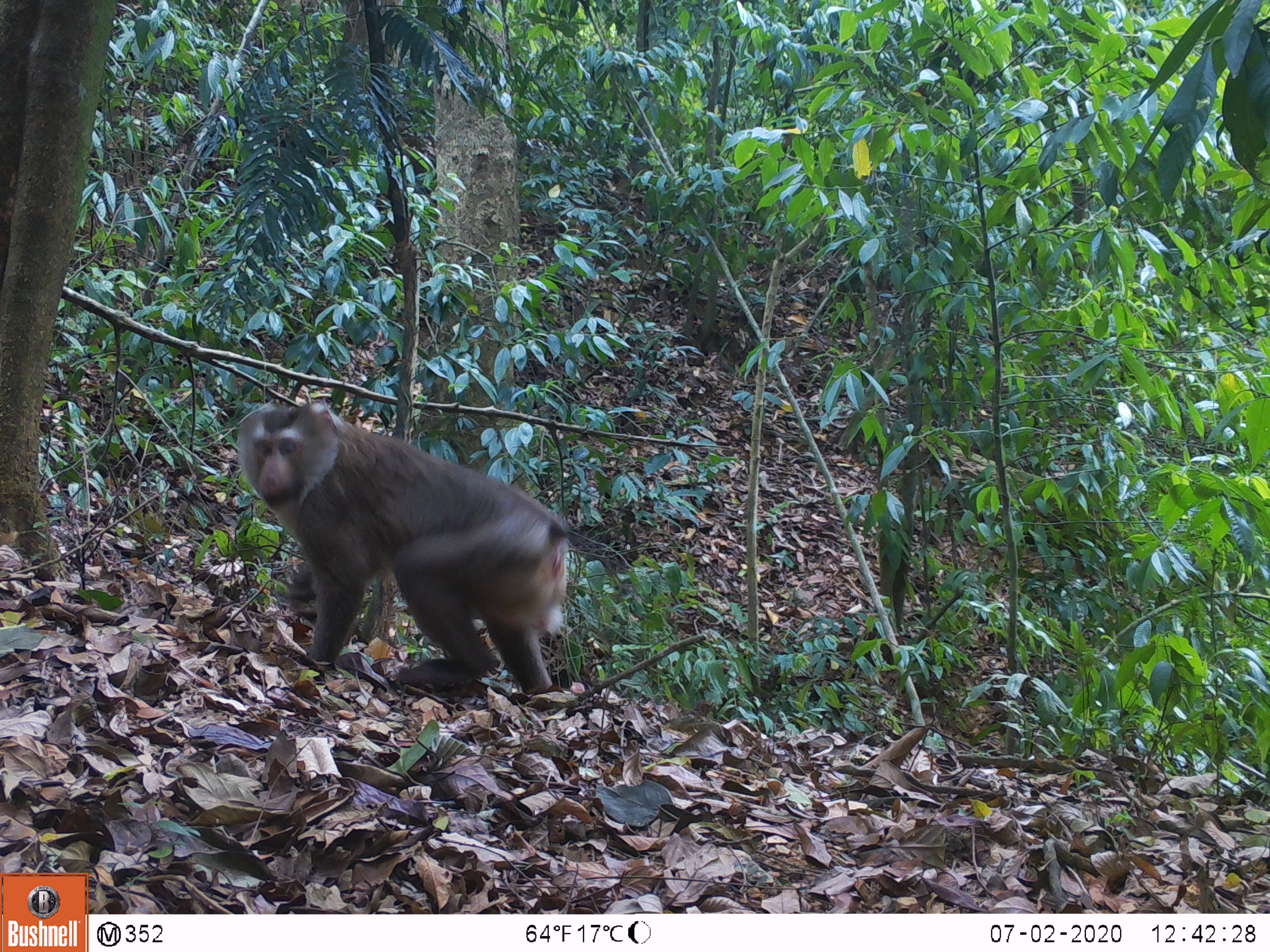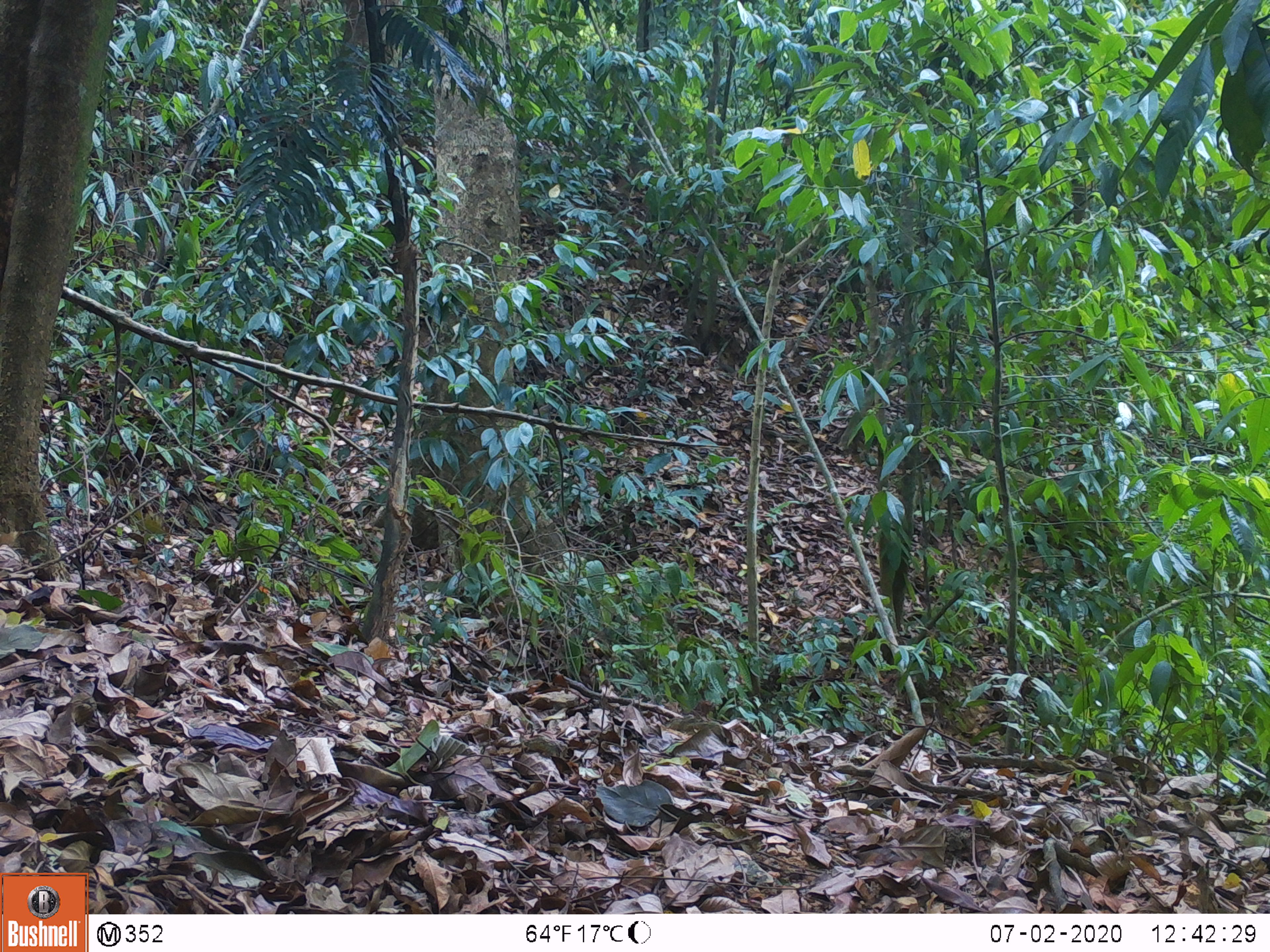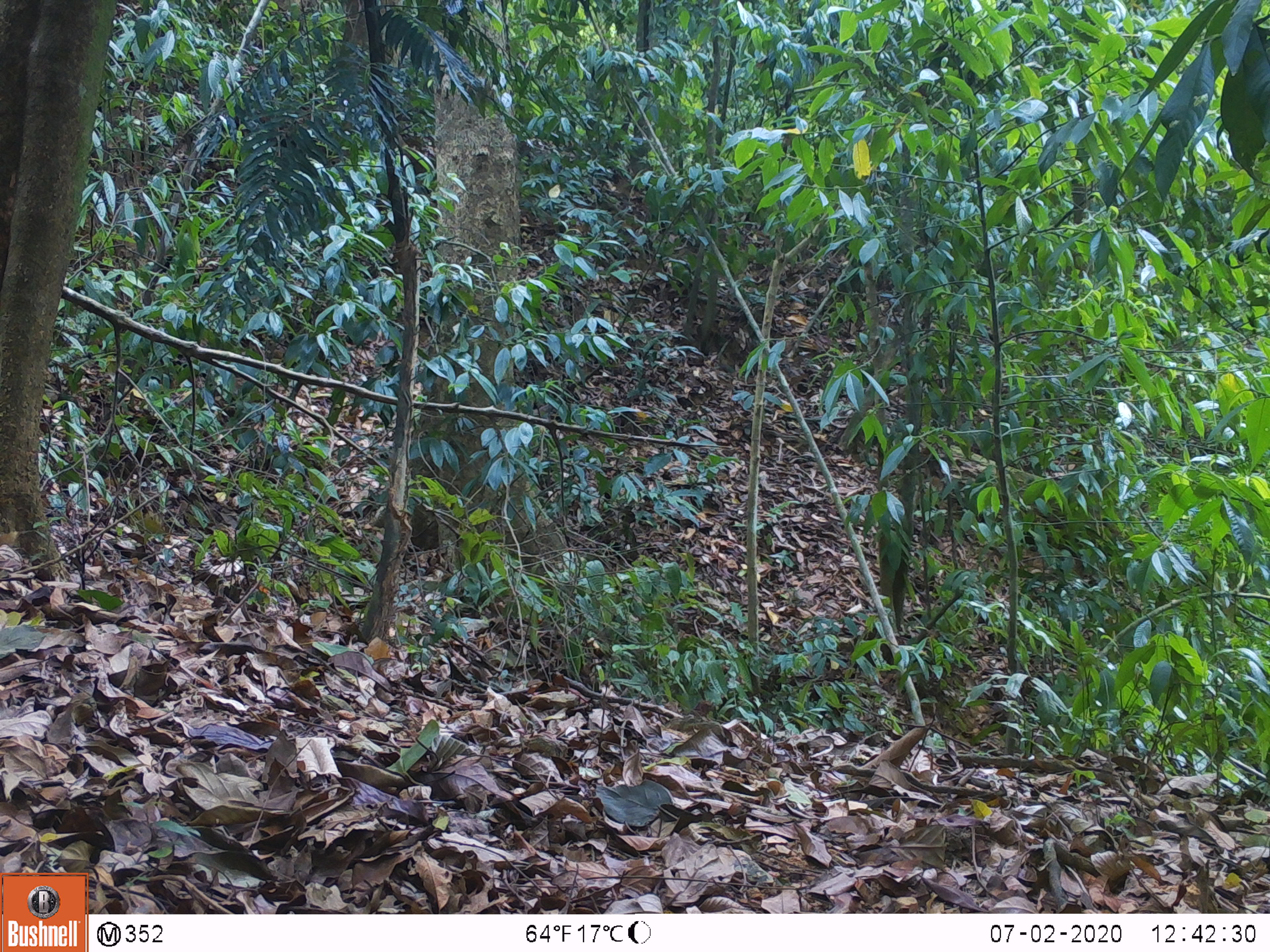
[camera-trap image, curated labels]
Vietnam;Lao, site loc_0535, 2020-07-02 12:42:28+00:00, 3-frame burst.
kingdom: Animalia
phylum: Chordata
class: Mammalia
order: Primates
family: Cercopithecidae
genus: Macaca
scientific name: Macaca nemestrina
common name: pig-tailed macaque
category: pig tailed macaque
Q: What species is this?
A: Pig tailed macaque (pig-tailed macaque) (Macaca nemestrina).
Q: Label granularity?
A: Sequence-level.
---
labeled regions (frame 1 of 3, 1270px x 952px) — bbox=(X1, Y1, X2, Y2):
pig tailed macaque: bbox=(233, 394, 576, 696)